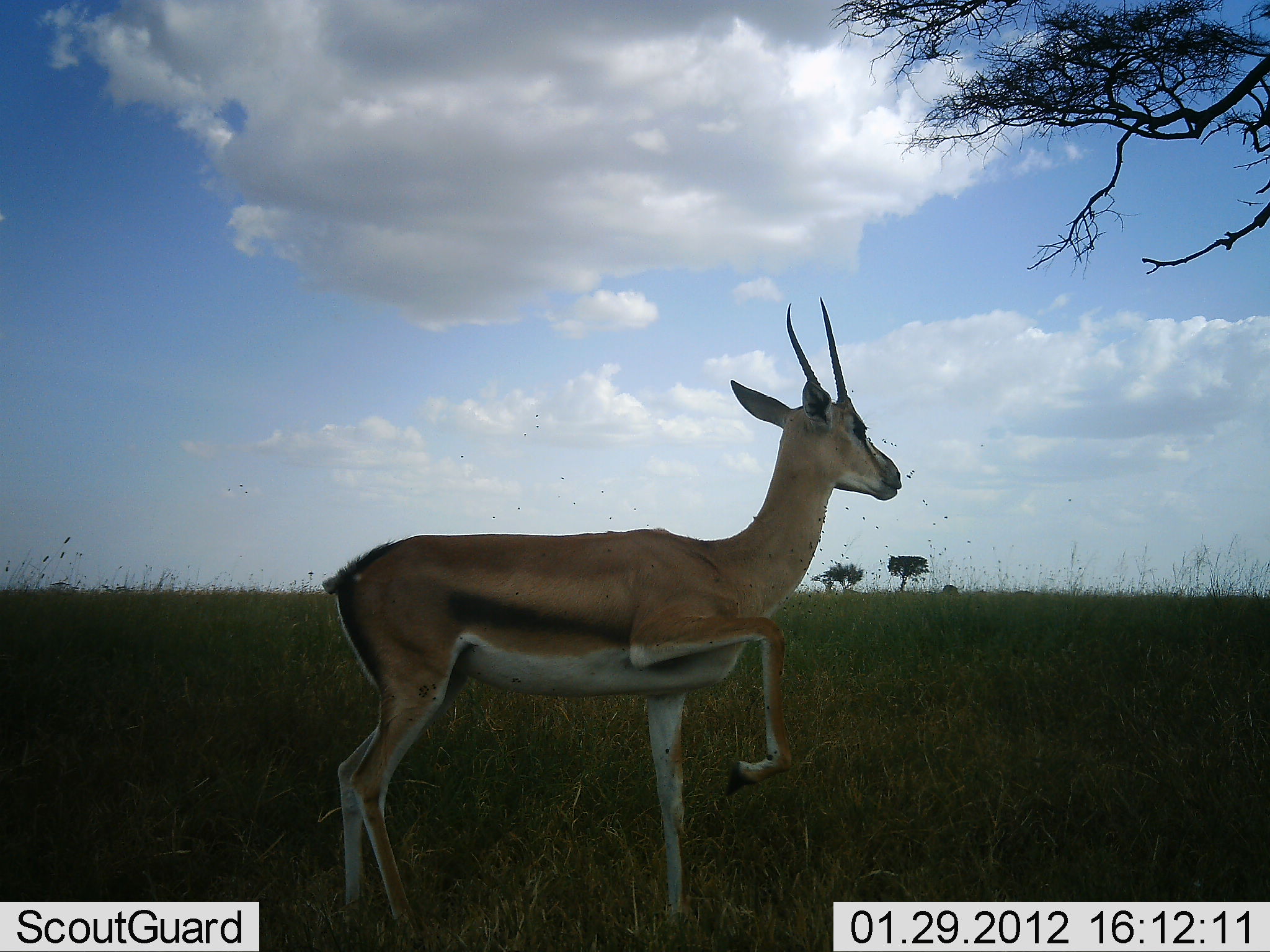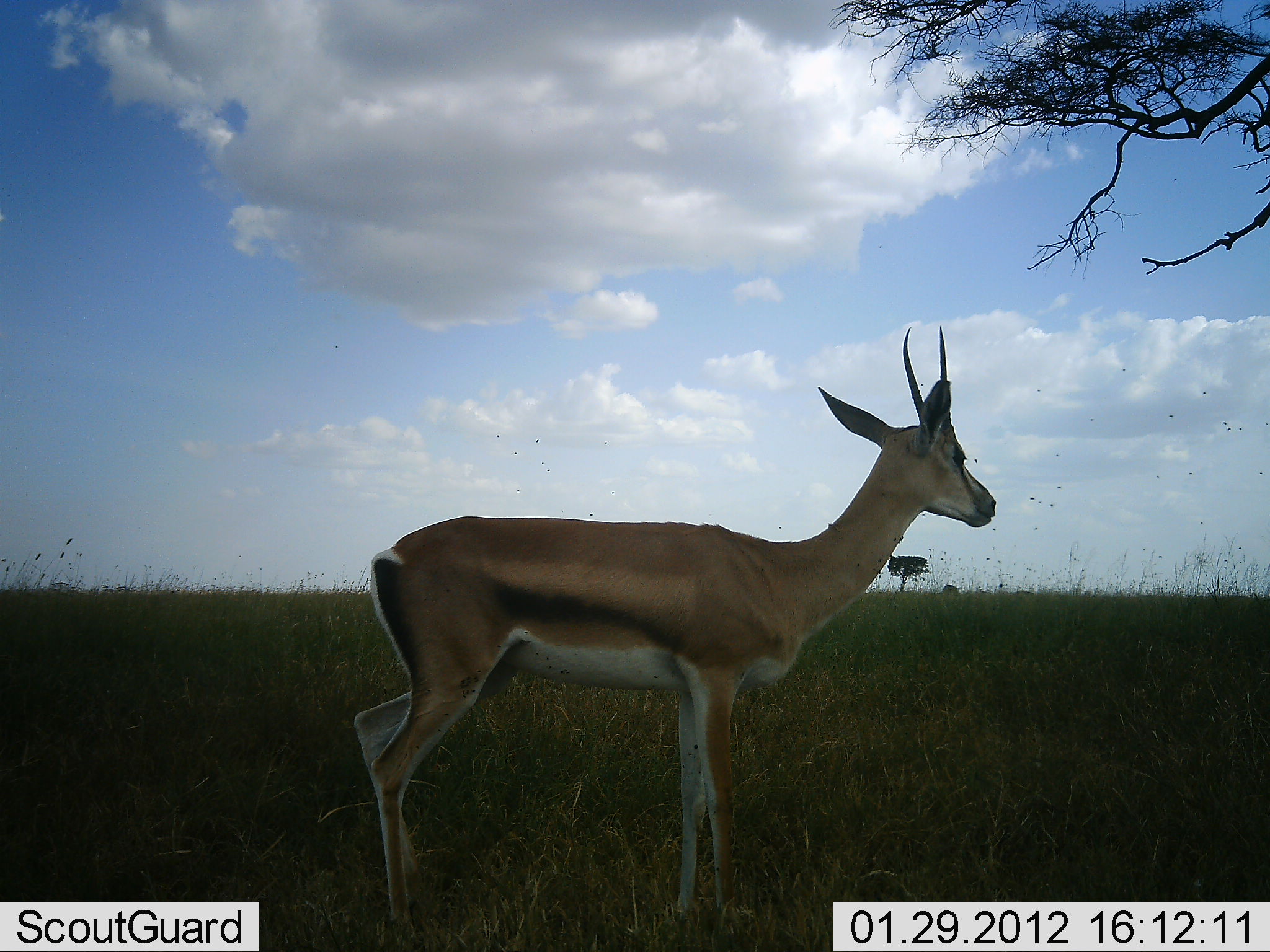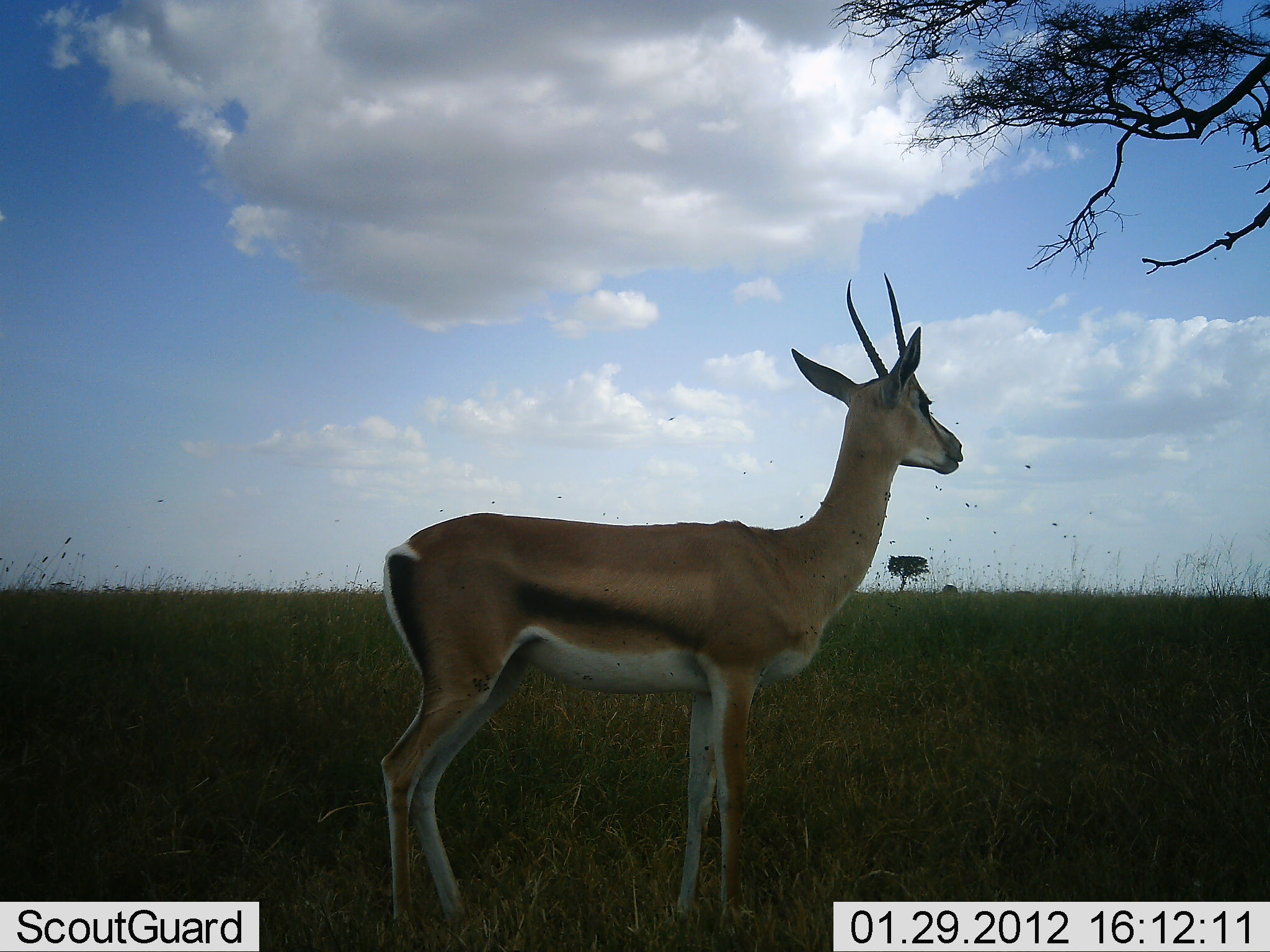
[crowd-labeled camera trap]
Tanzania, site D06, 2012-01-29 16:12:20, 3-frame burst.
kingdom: Animalia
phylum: Chordata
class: Mammalia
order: Artiodactyla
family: Bovidae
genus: Nanger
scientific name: Nanger granti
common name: grant's gazelle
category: gazellegrants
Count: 1.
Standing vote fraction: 94%.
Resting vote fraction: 0%.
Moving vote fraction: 6%.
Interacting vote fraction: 6%.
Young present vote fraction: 6%.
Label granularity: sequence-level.